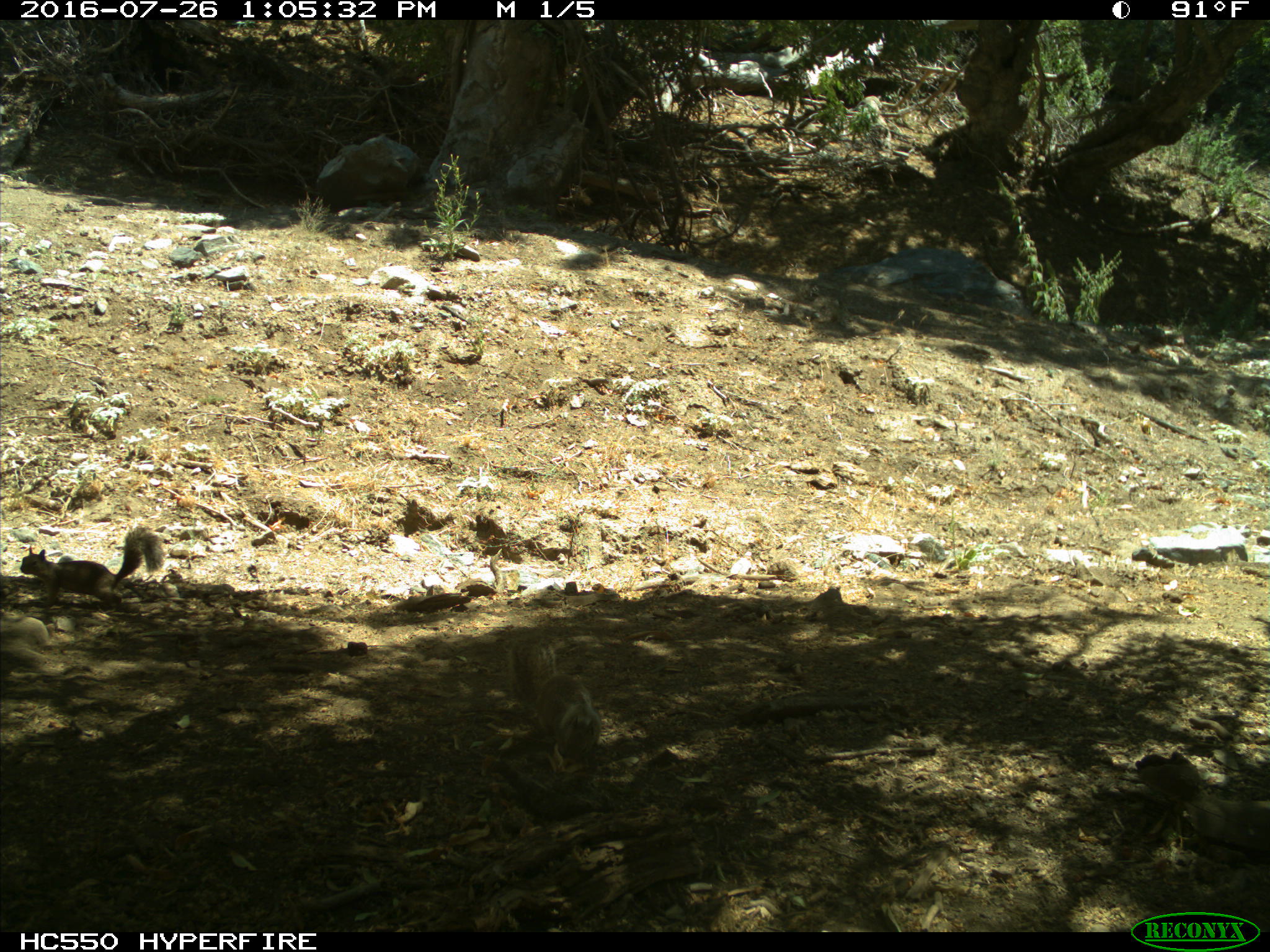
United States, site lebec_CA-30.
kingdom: Animalia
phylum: Chordata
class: Mammalia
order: Rodentia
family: Sciuridae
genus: Otospermophilus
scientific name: Otospermophilus beecheyi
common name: california ground squirrel